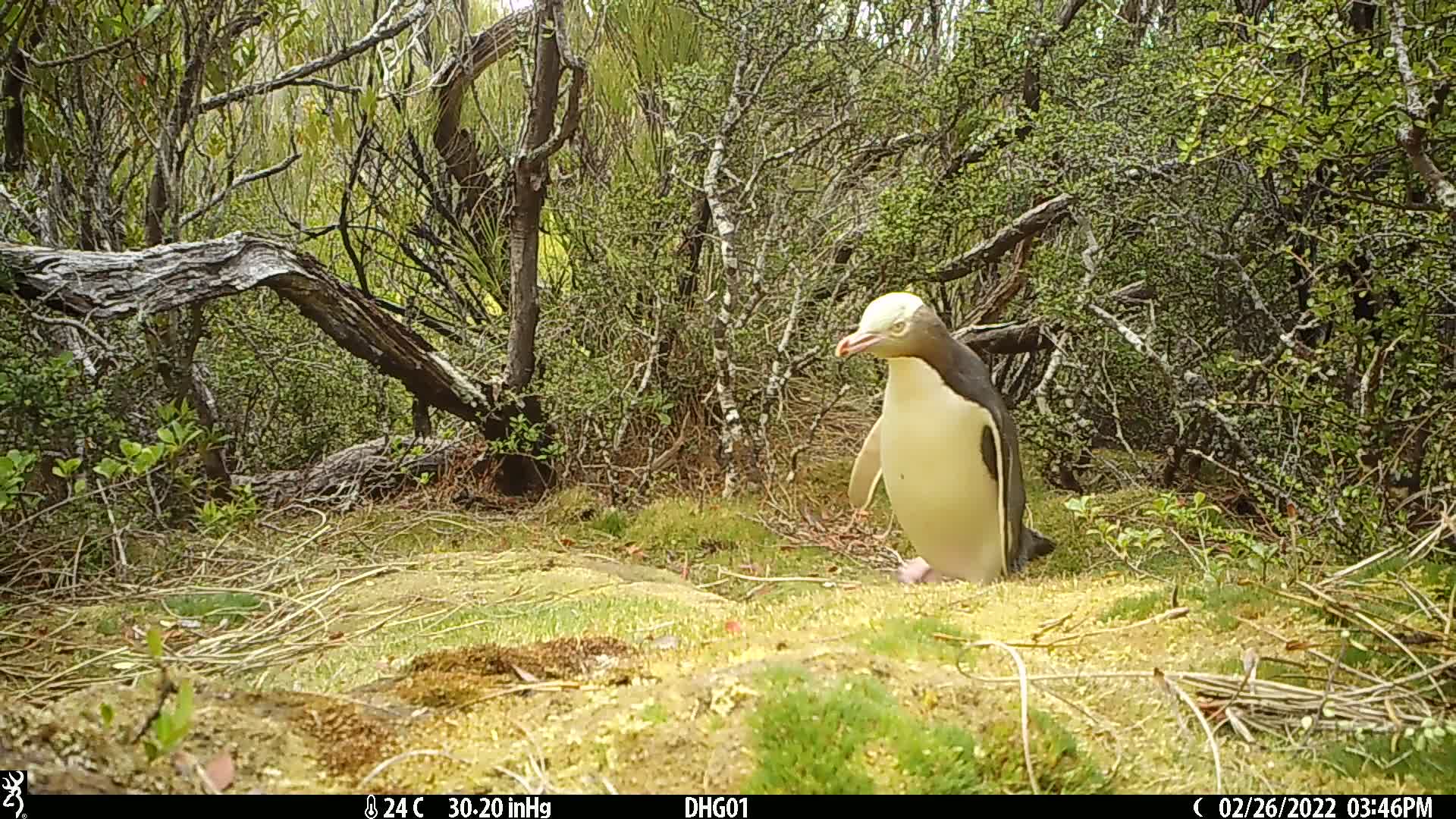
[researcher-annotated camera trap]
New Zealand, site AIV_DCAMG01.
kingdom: Animalia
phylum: Chordata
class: Aves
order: Sphenisciformes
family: Spheniscidae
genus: Megadyptes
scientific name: Megadyptes antipodes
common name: yellow-eyed penguin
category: yellow eyed penguin